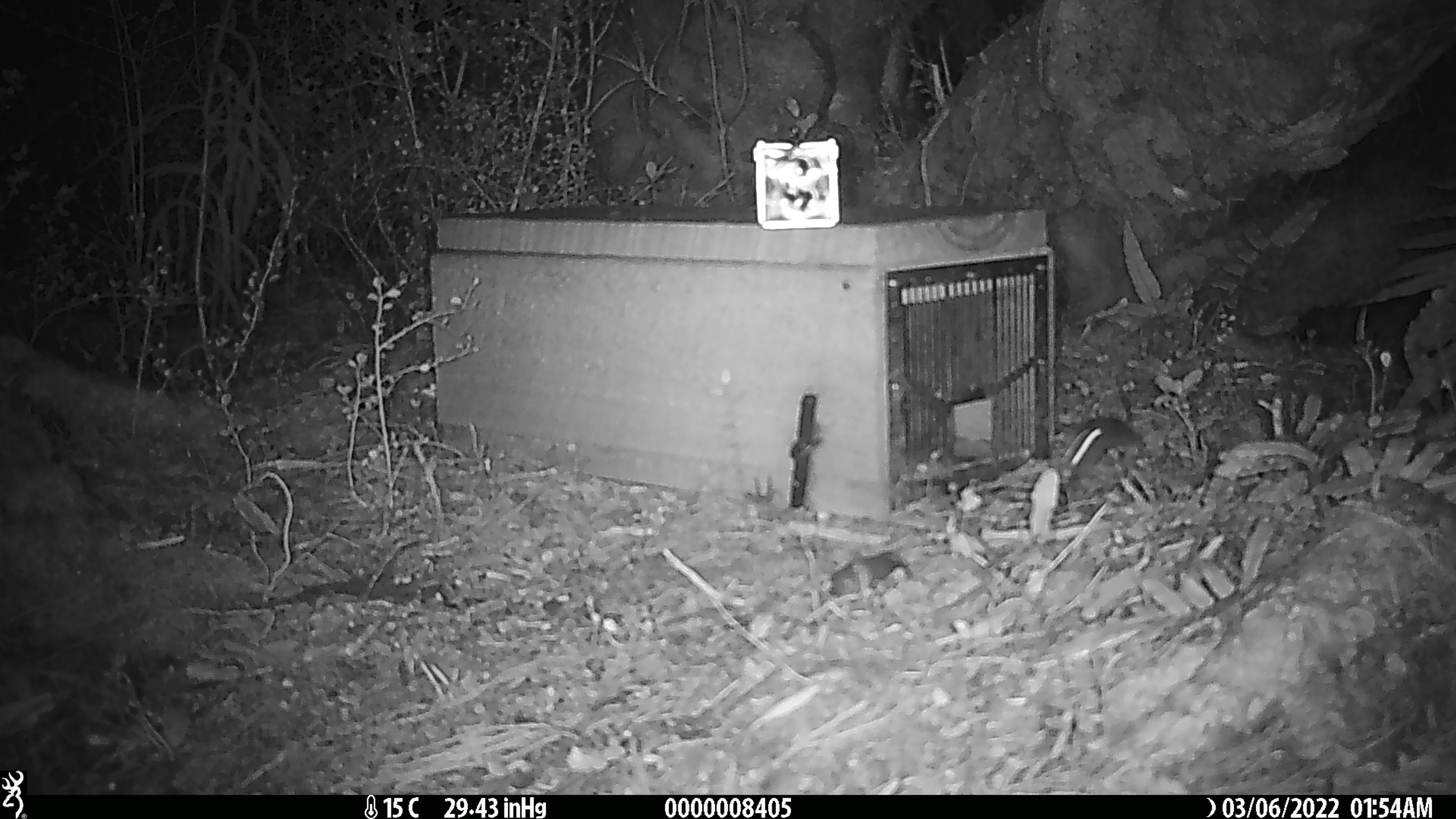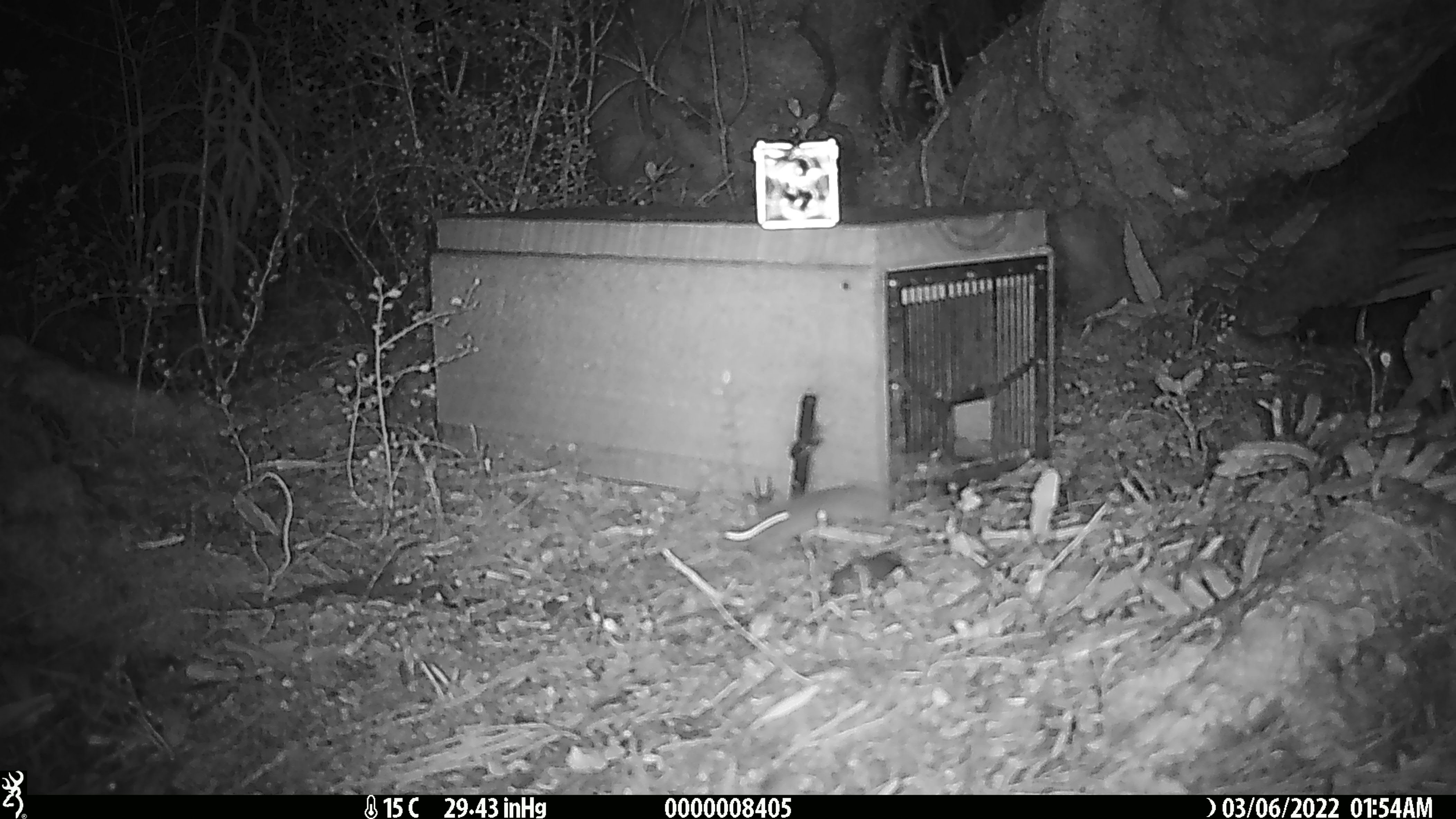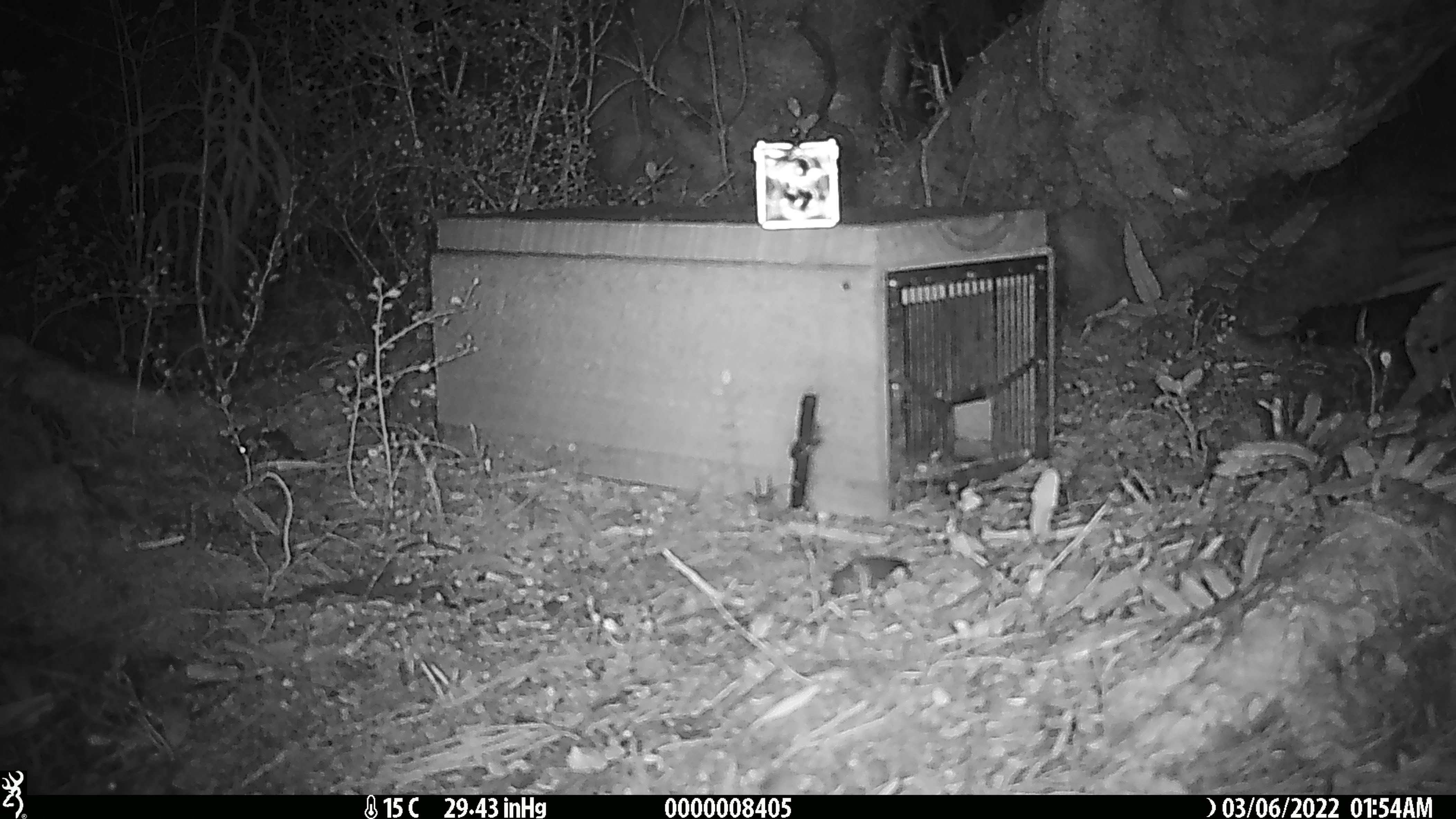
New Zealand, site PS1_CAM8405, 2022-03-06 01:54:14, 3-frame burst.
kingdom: Animalia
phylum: Chordata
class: Mammalia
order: Rodentia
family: Muridae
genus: Mus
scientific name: Mus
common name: mouse